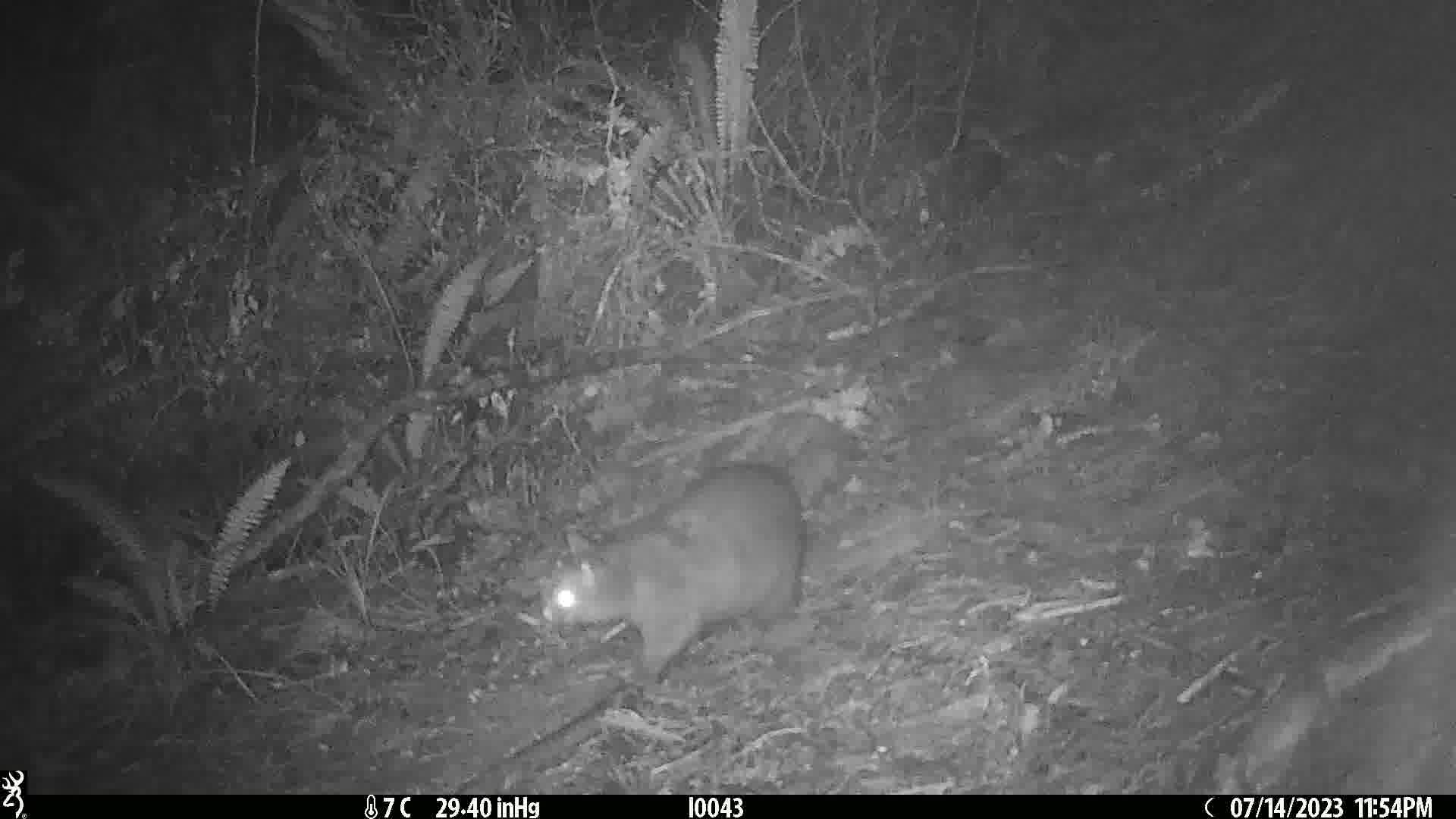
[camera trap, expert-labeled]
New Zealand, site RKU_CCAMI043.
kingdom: Animalia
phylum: Chordata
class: Mammalia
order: Diprotodontia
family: Phalangeridae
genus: Trichosurus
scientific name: Trichosurus vulpecula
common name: common brushtail possum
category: possum